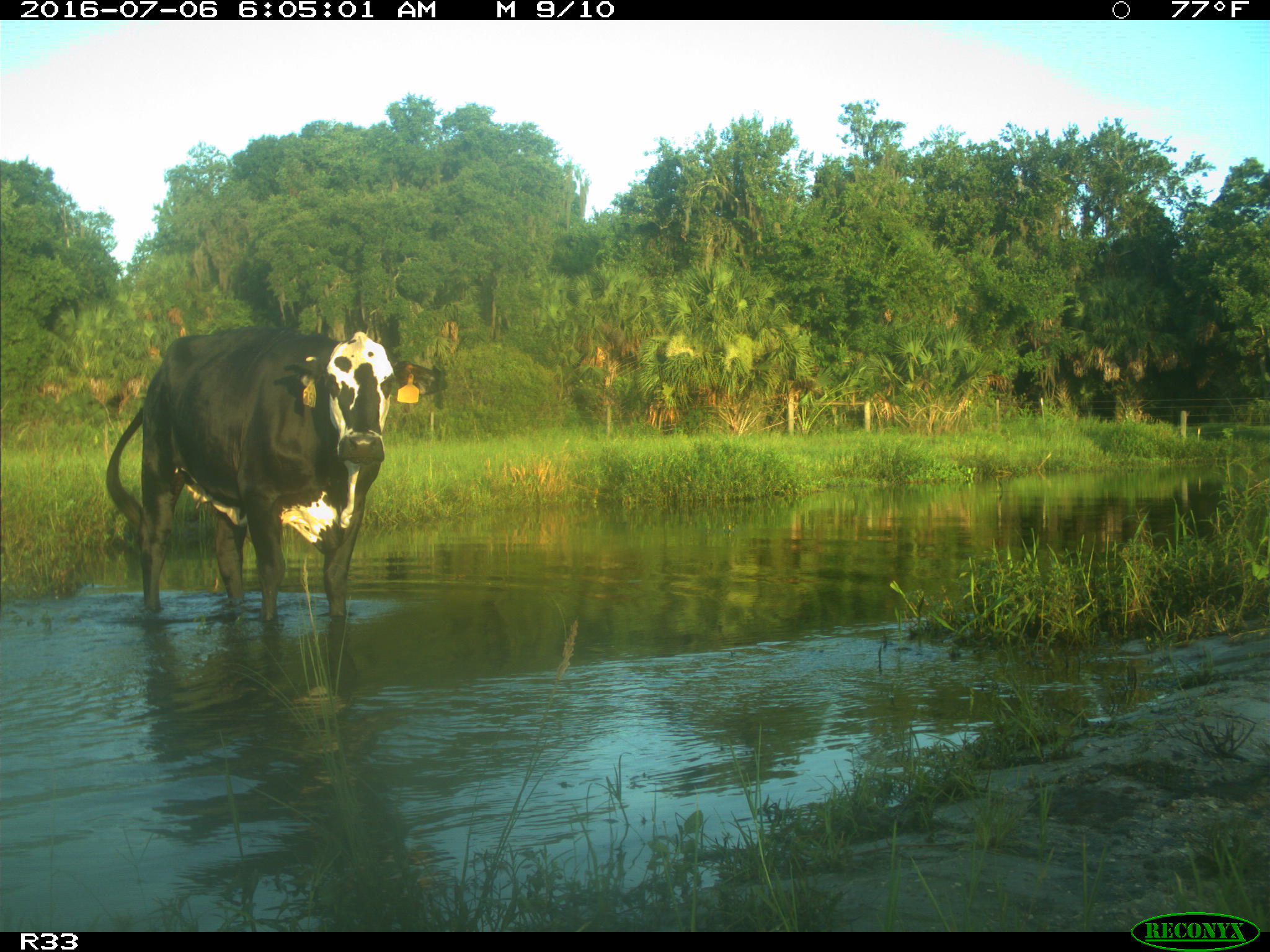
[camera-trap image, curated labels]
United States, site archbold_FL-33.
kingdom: Animalia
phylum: Chordata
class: Mammalia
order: Artiodactyla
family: Bovidae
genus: Bos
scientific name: Bos taurus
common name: domestic cow